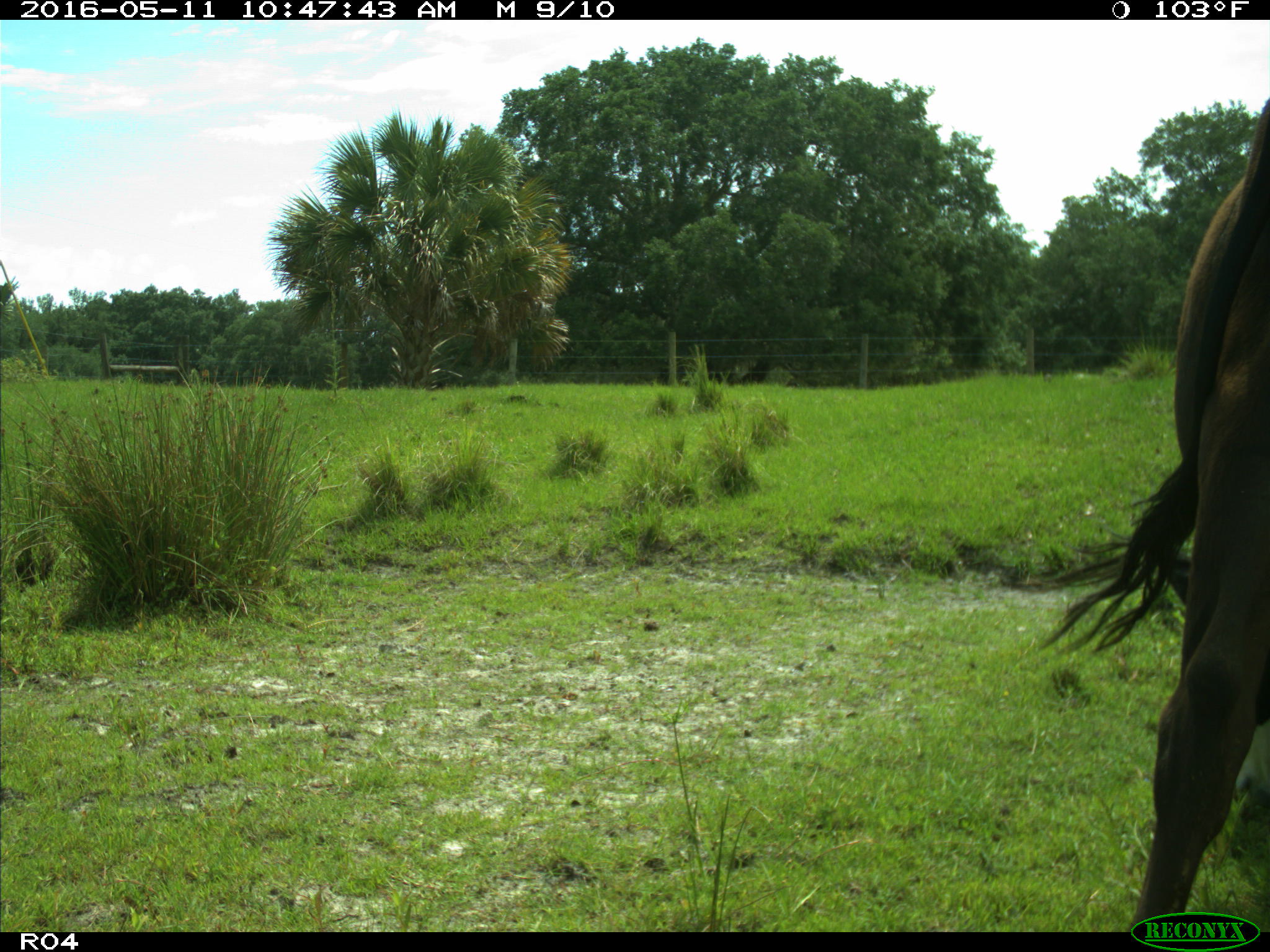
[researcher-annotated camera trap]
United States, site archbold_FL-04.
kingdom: Animalia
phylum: Chordata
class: Mammalia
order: Artiodactyla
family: Bovidae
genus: Bos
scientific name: Bos taurus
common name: domestic cow